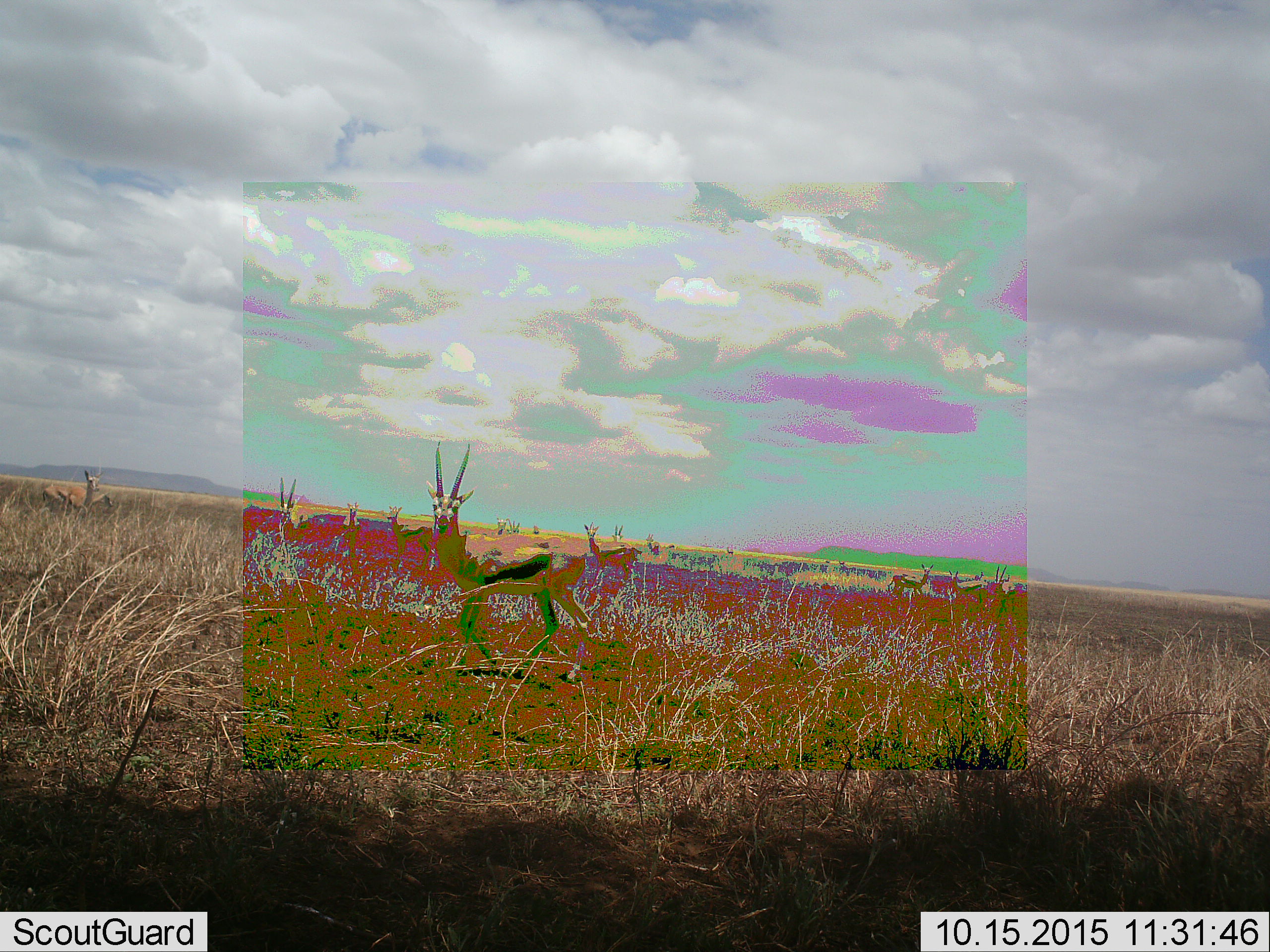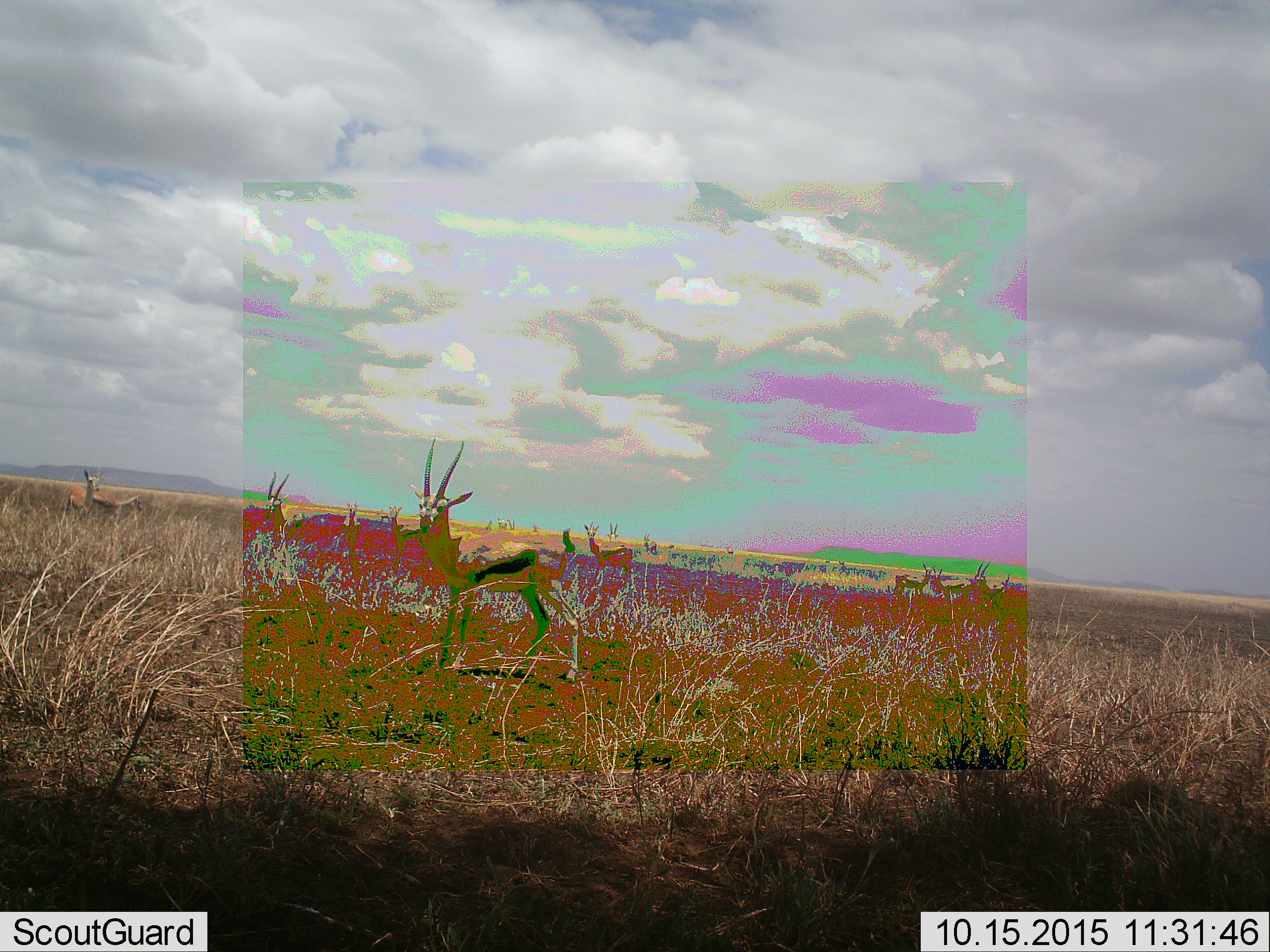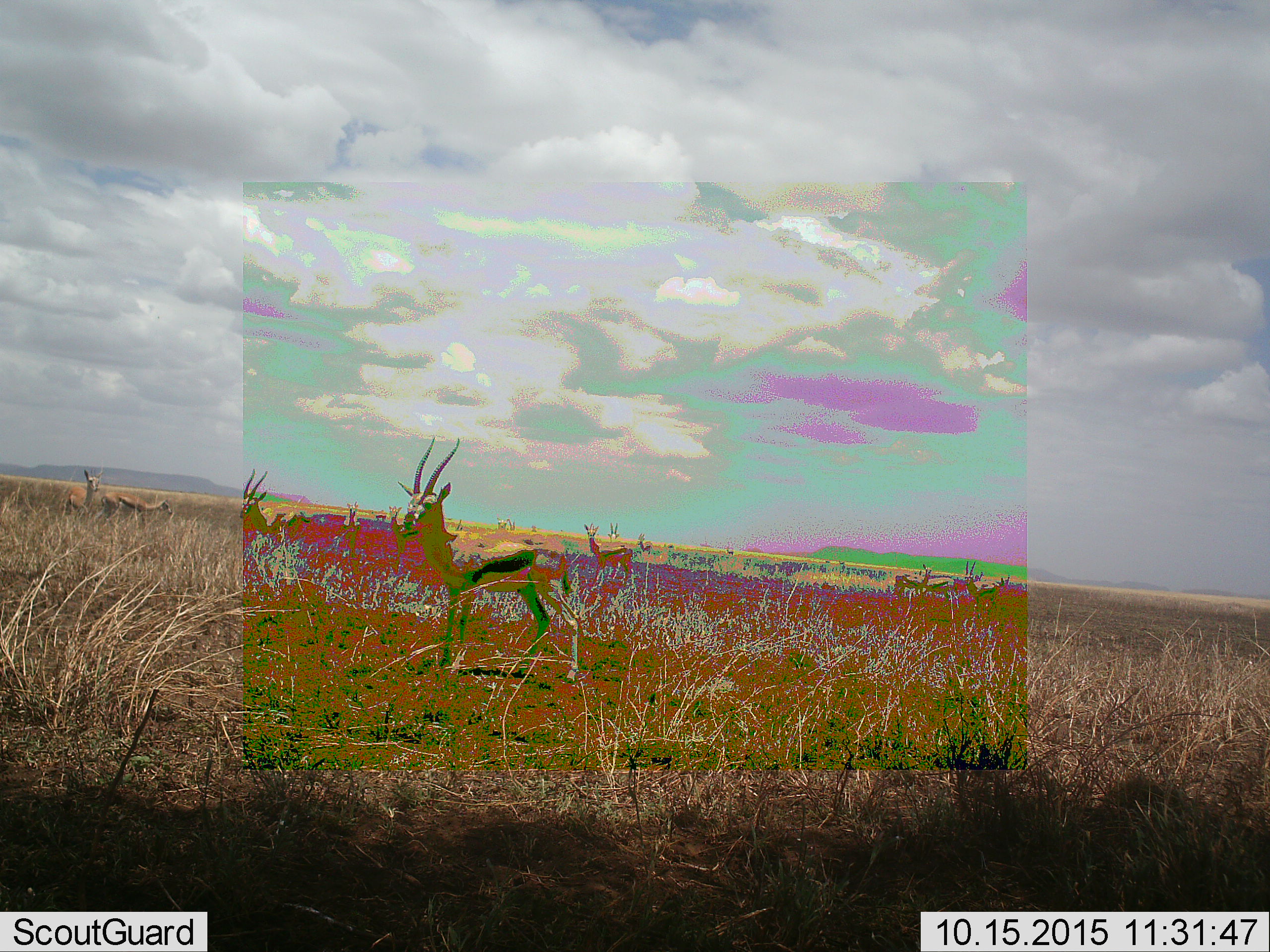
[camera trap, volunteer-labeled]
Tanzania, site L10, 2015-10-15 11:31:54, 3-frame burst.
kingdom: Animalia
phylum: Chordata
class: Mammalia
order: Artiodactyla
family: Bovidae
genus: Eudorcas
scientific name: Eudorcas thomsonii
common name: thomson's gazelle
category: gazellethomsons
Gazellethomsons (thomson's gazelle) (Eudorcas thomsonii), count 11-50. Behavior (volunteer vote fractions): standing 100%, resting 0%, moving 44%, interacting 0%. Young present (vote fraction): 0%. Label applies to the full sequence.